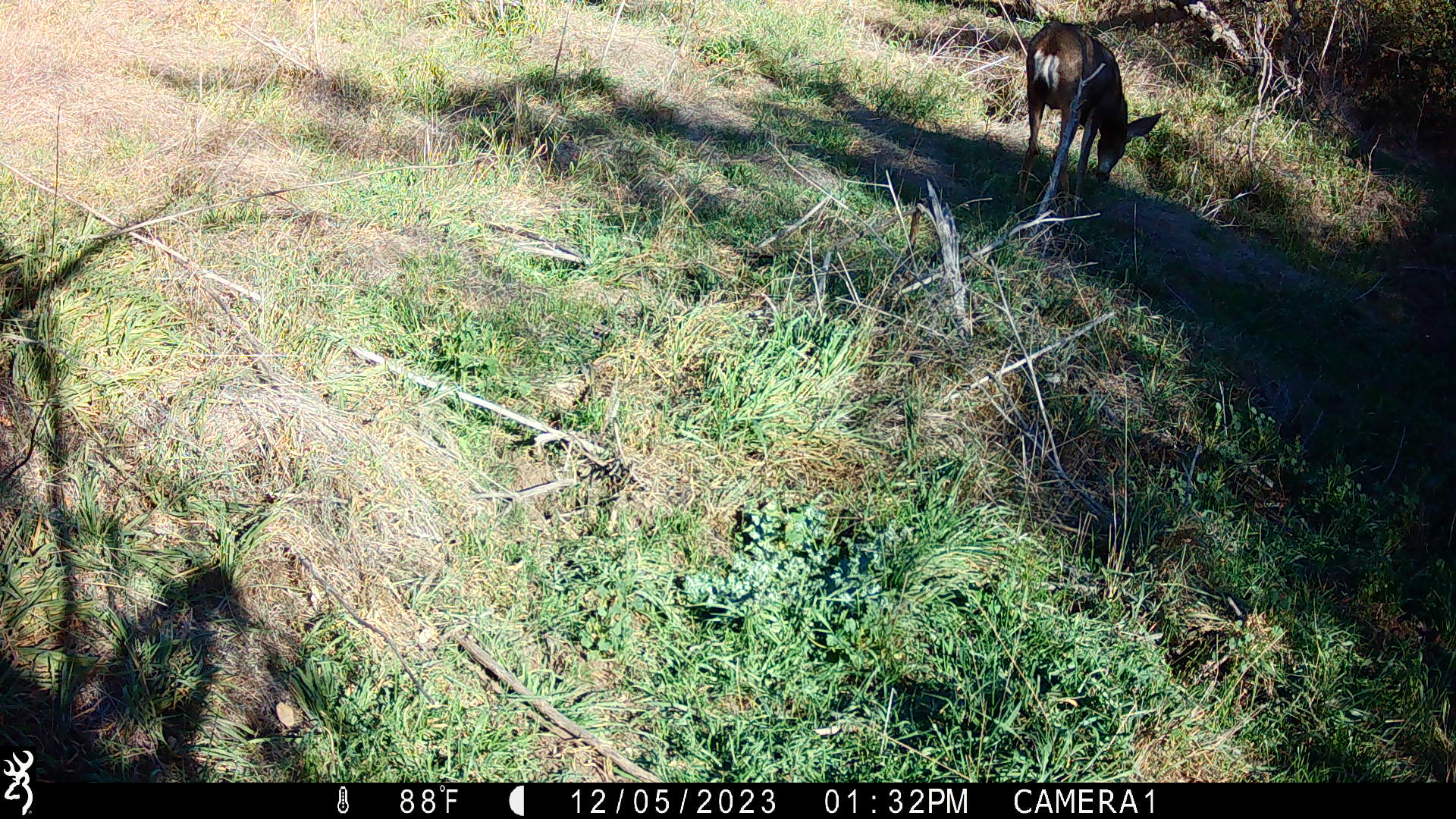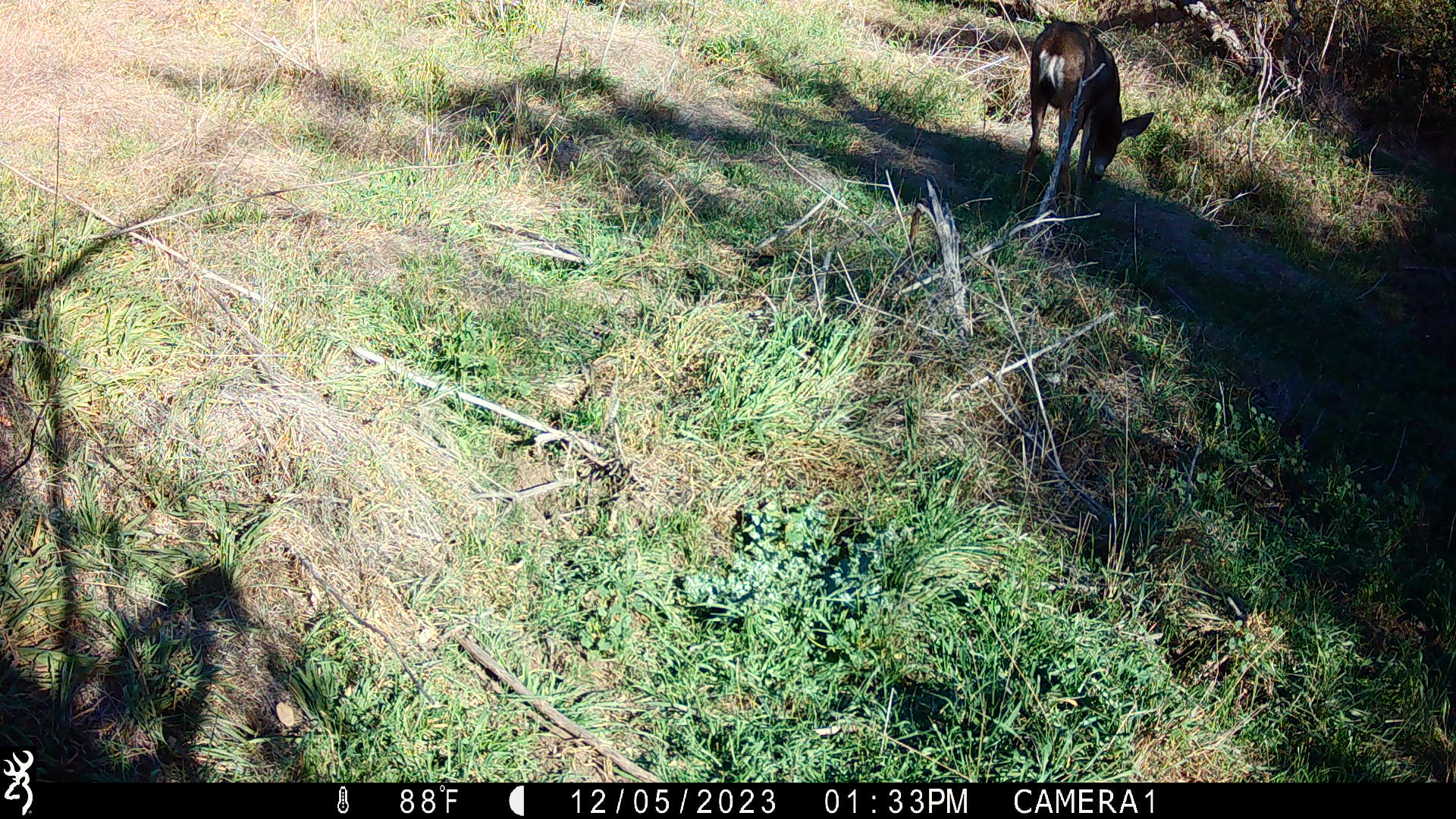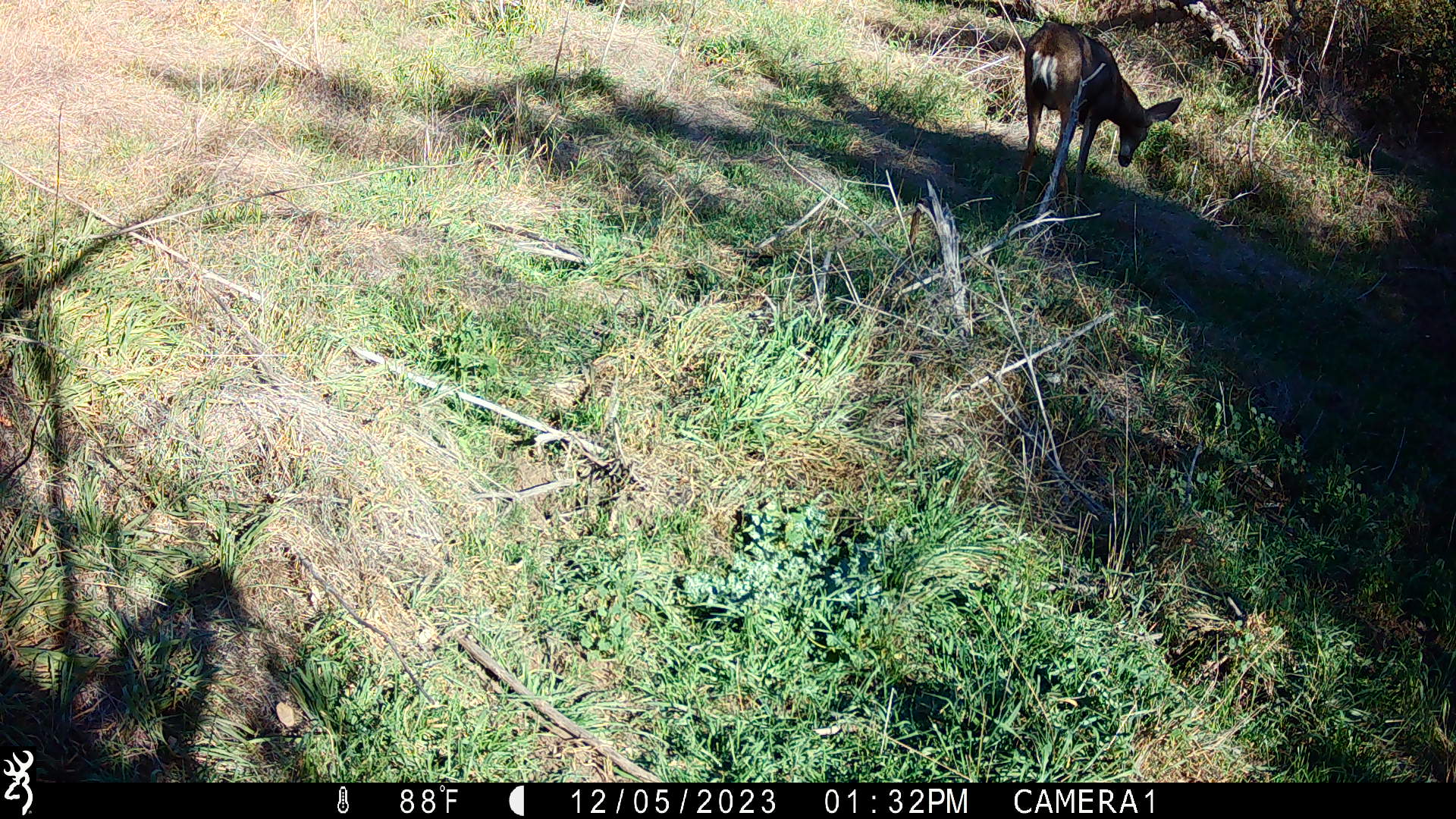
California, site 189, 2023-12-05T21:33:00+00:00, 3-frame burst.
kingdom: Animalia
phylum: Chordata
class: Mammalia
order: Artiodactyla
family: Cervidae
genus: Odocoileus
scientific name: Odocoileus hemionus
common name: mule deer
Mule deer (Odocoileus hemionus).